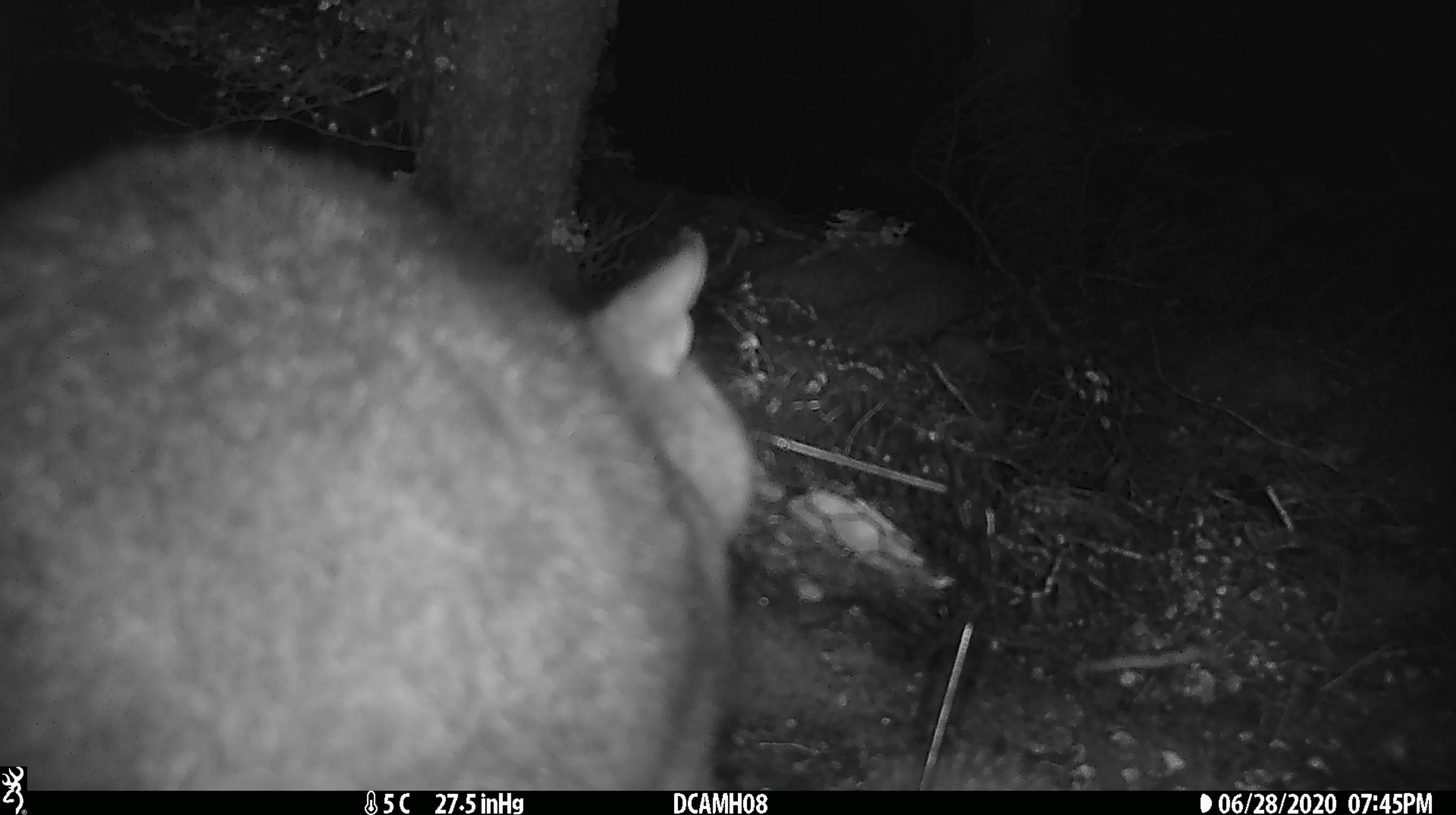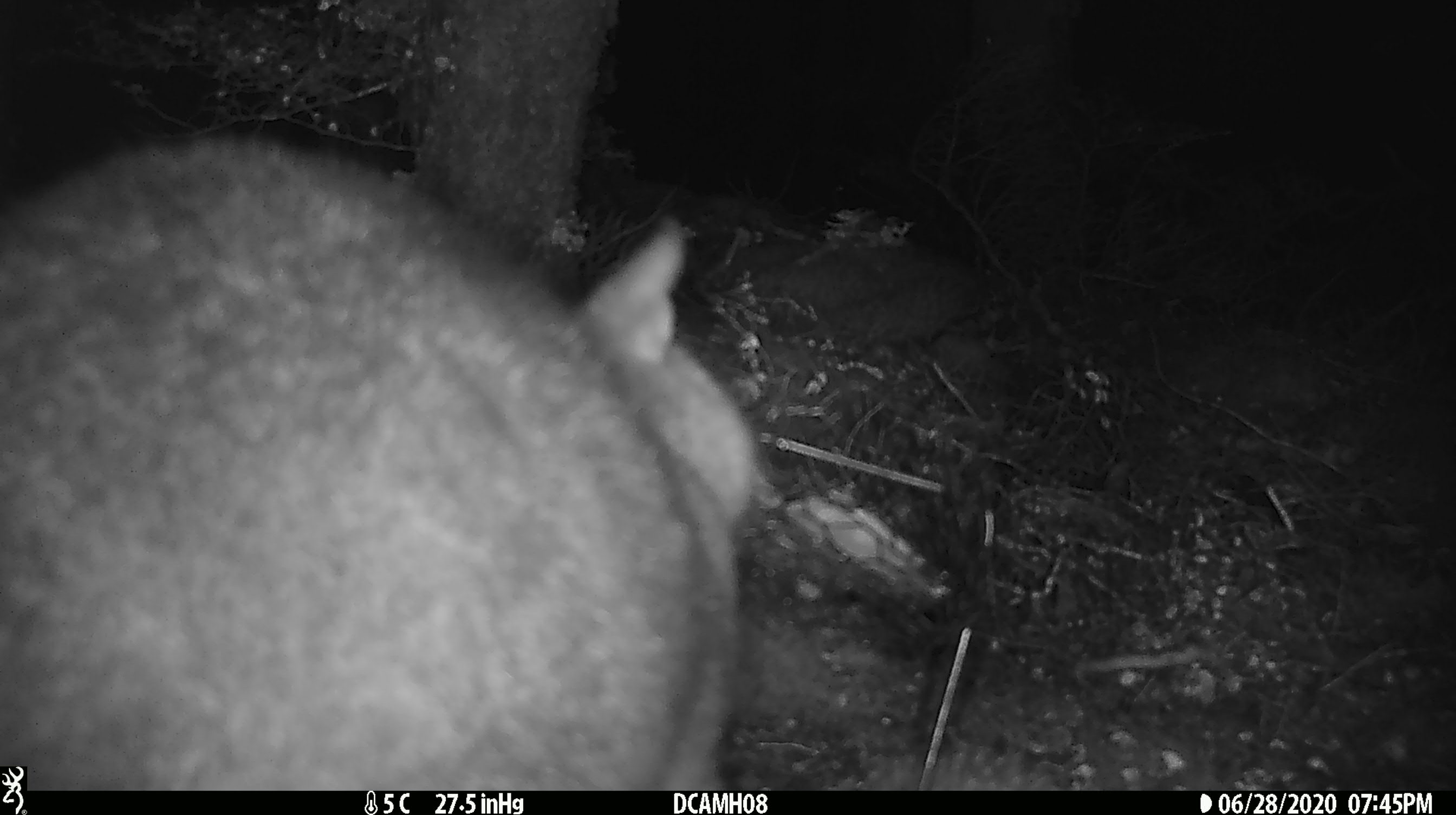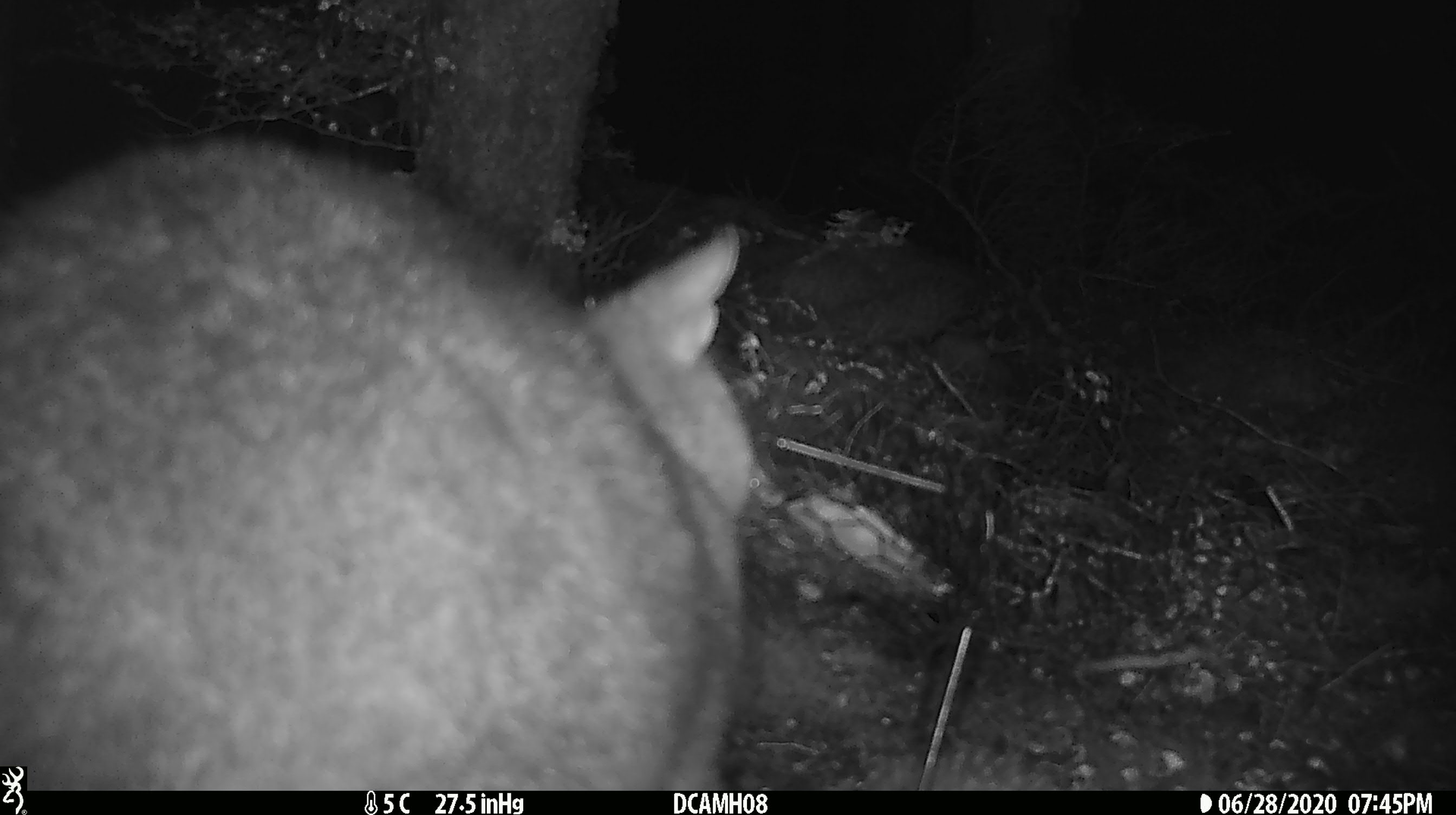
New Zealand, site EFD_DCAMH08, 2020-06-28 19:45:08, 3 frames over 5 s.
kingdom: Animalia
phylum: Chordata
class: Mammalia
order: Diprotodontia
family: Phalangeridae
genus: Trichosurus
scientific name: Trichosurus vulpecula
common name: common brushtail possum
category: possum